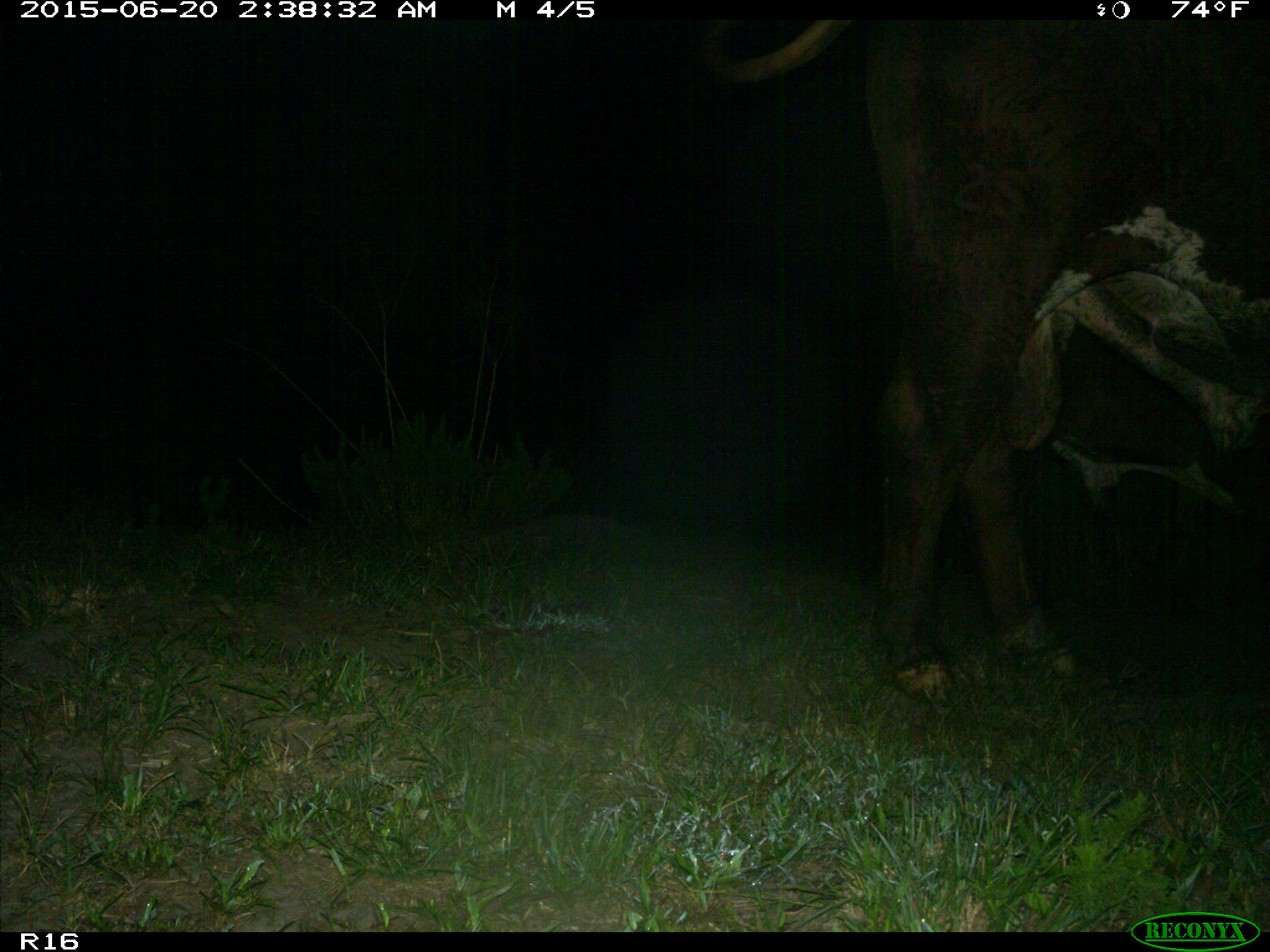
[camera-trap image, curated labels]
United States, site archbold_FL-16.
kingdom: Animalia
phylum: Chordata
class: Mammalia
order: Artiodactyla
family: Bovidae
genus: Bos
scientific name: Bos taurus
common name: domestic cow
Bos taurus (domestic cow).